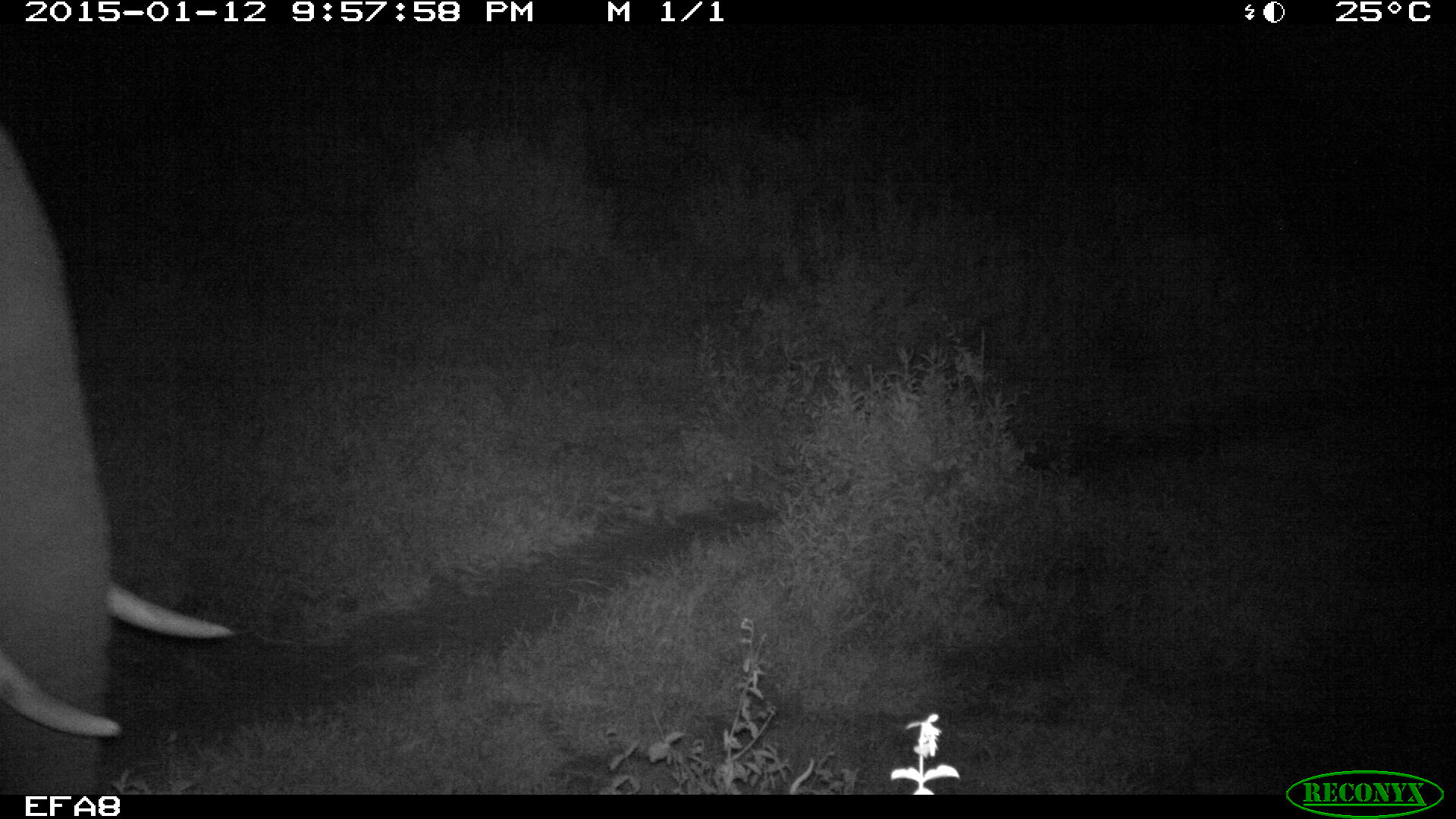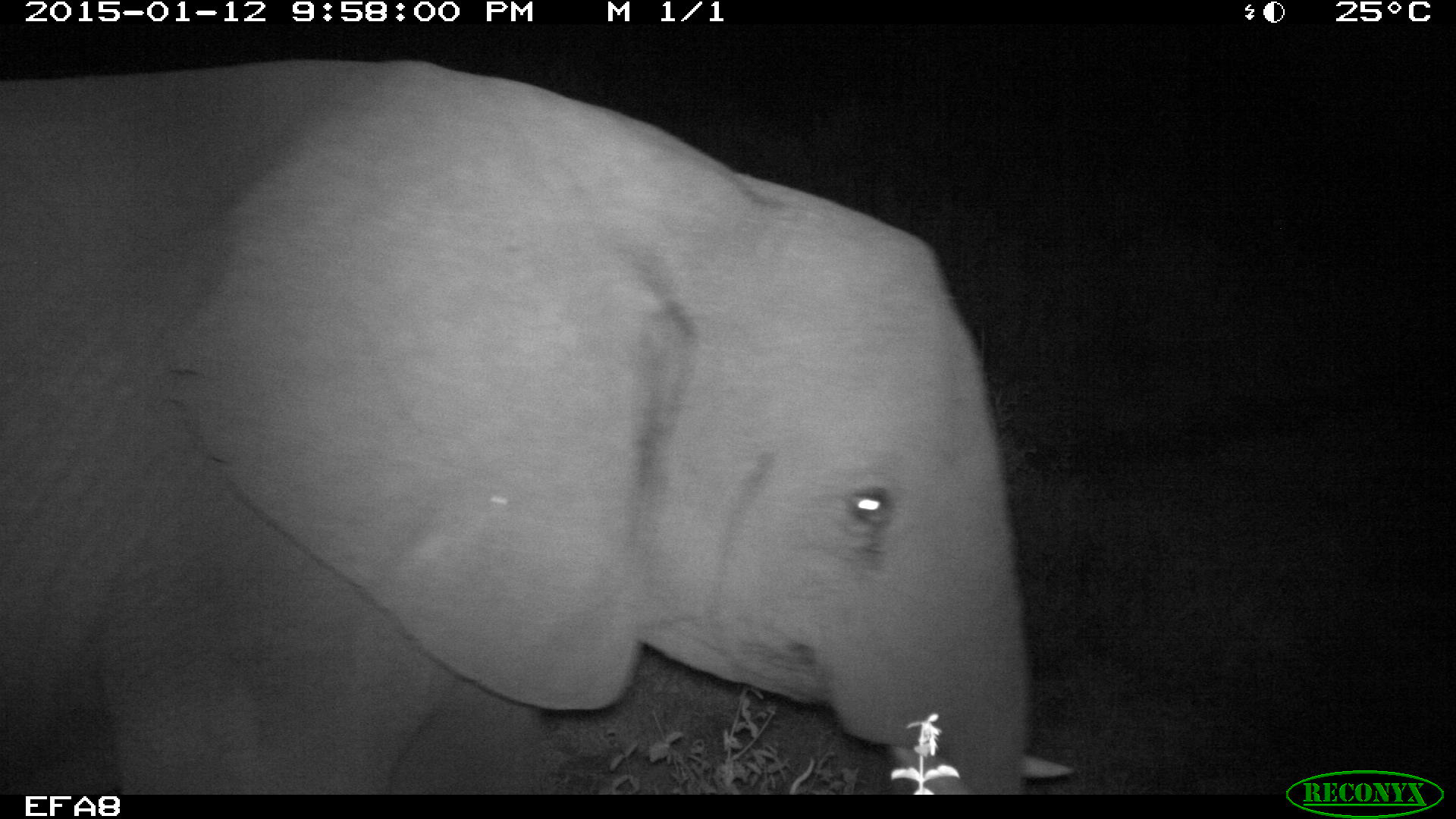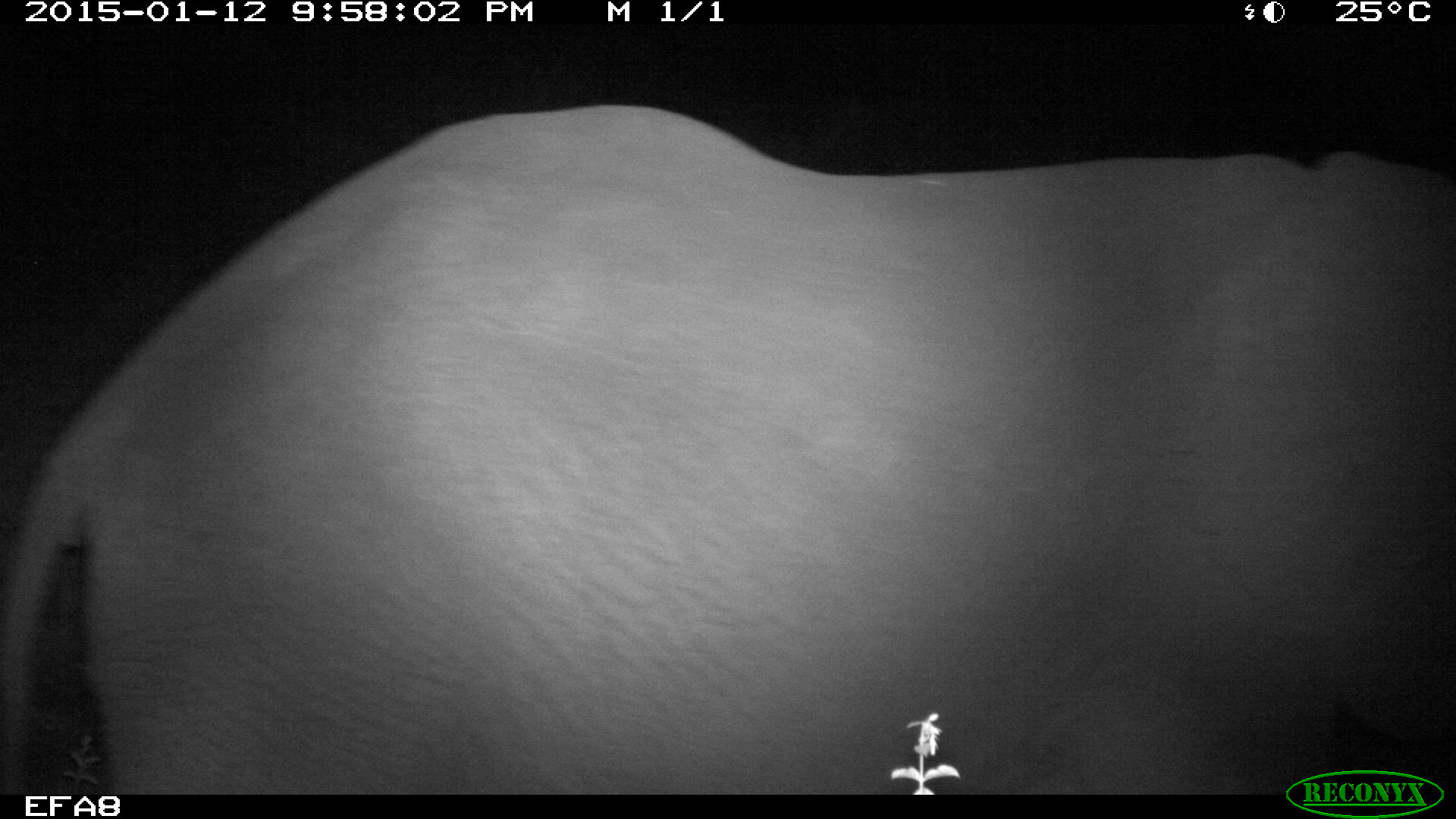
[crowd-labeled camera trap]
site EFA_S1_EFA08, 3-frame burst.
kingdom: Animalia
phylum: Chordata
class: Mammalia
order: Proboscidea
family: Elephantidae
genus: Loxodonta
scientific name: Loxodonta africana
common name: african bush elephant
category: elephant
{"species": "elephant (african bush elephant) (Loxodonta africana)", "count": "1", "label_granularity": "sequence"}